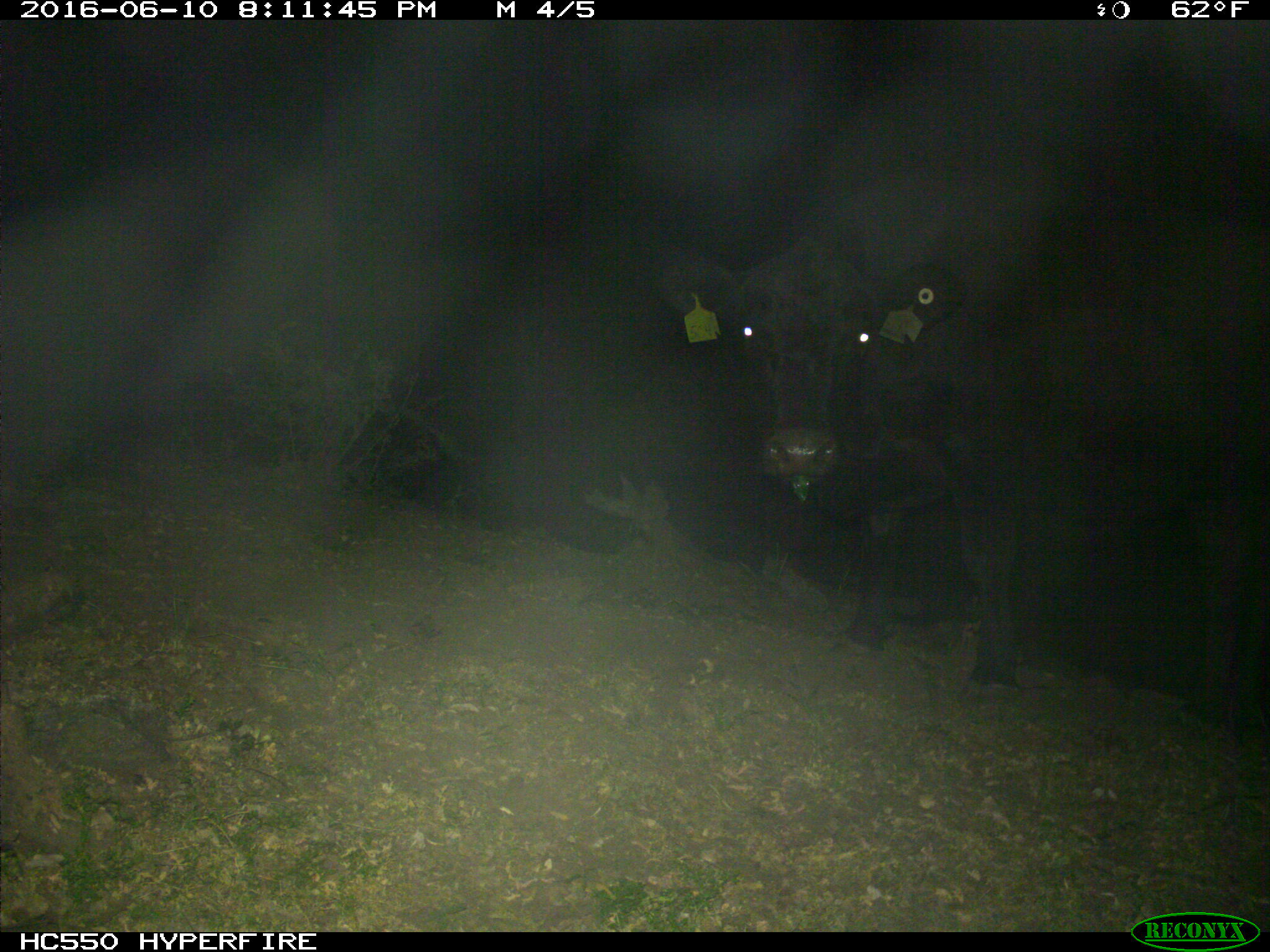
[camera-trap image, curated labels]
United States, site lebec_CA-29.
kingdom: Animalia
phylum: Chordata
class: Mammalia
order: Artiodactyla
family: Bovidae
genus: Bos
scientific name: Bos taurus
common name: domestic cow